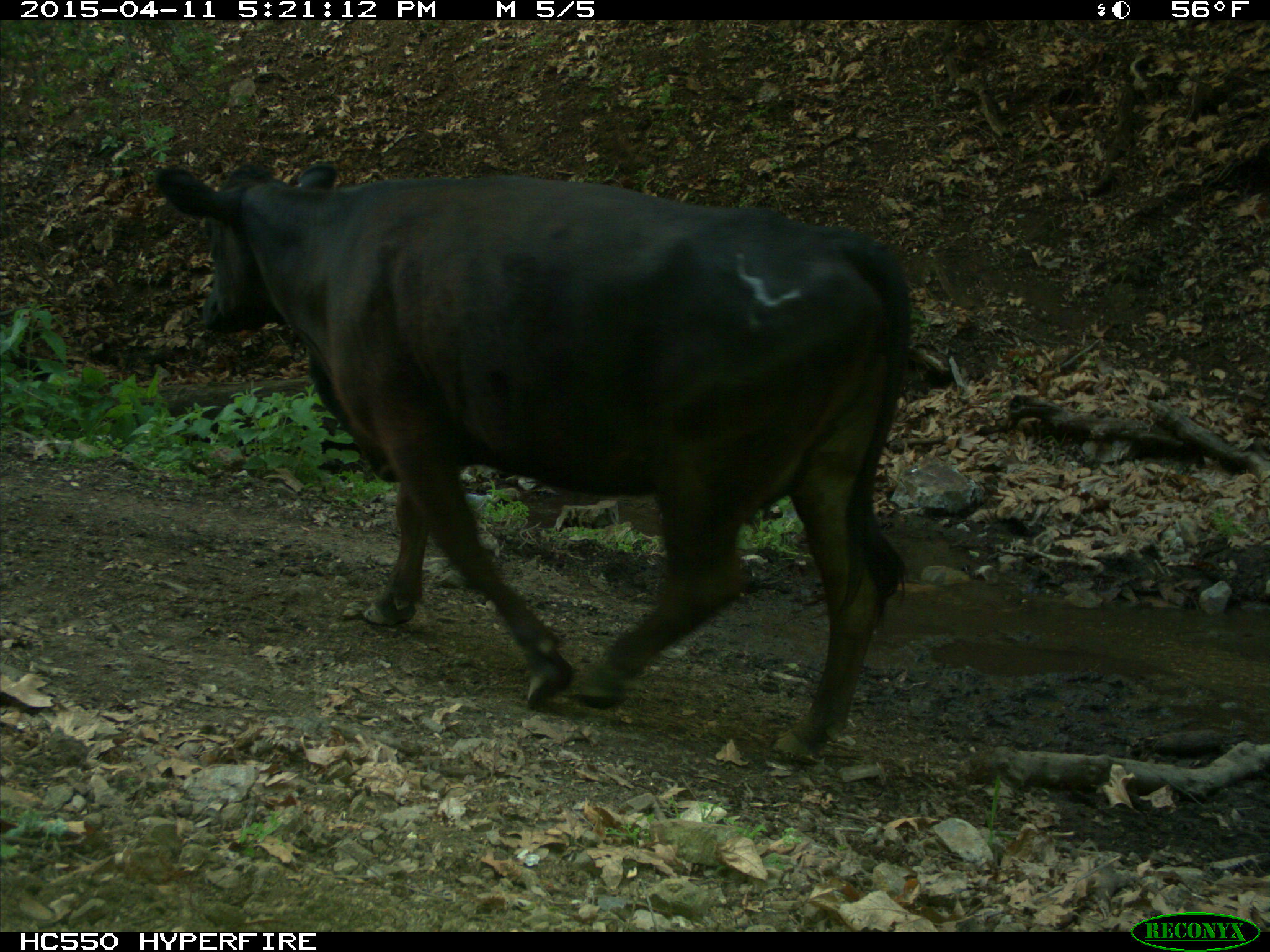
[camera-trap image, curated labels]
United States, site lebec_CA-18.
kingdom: Animalia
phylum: Chordata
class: Mammalia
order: Artiodactyla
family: Bovidae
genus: Bos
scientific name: Bos taurus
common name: domestic cow